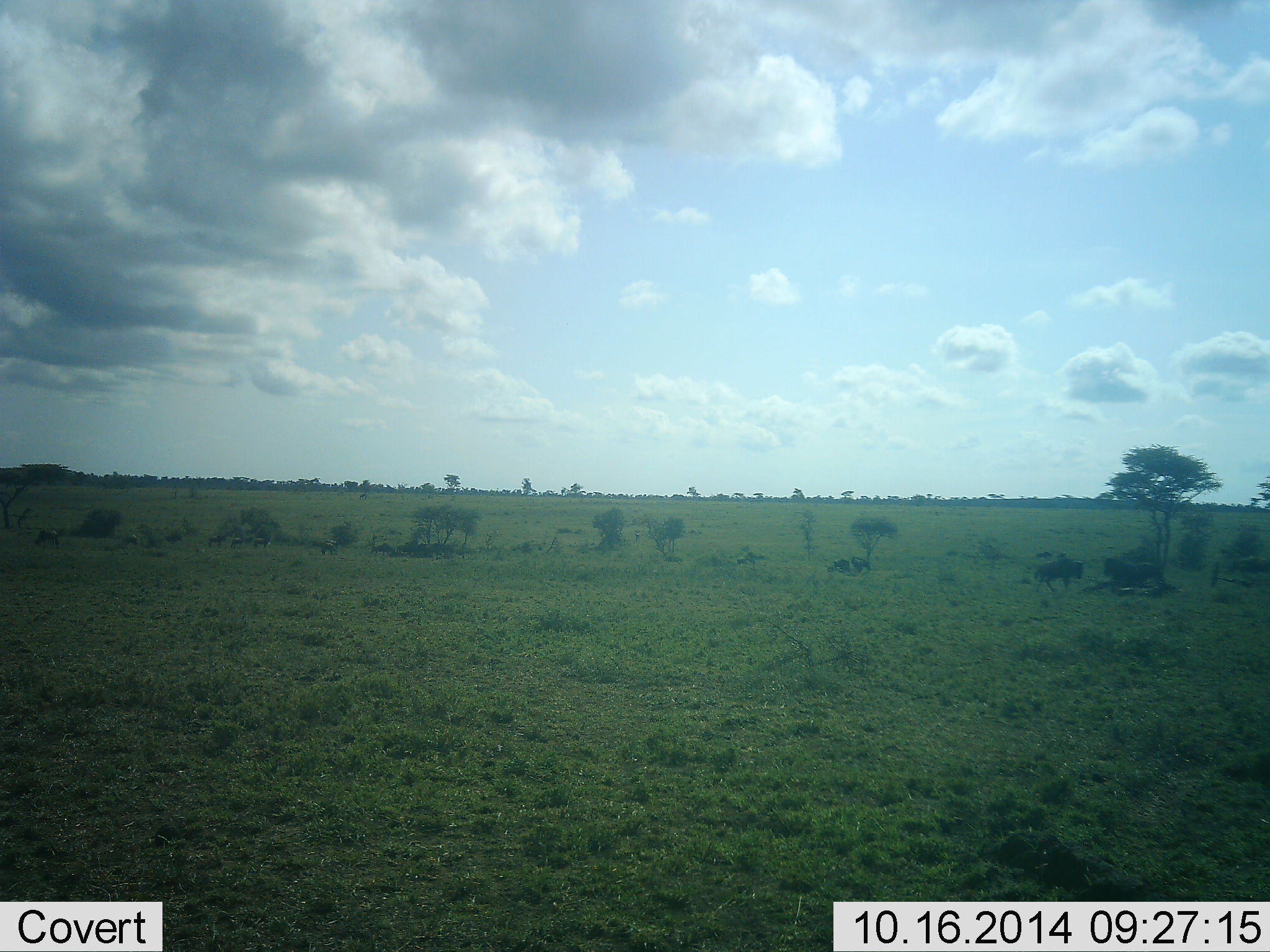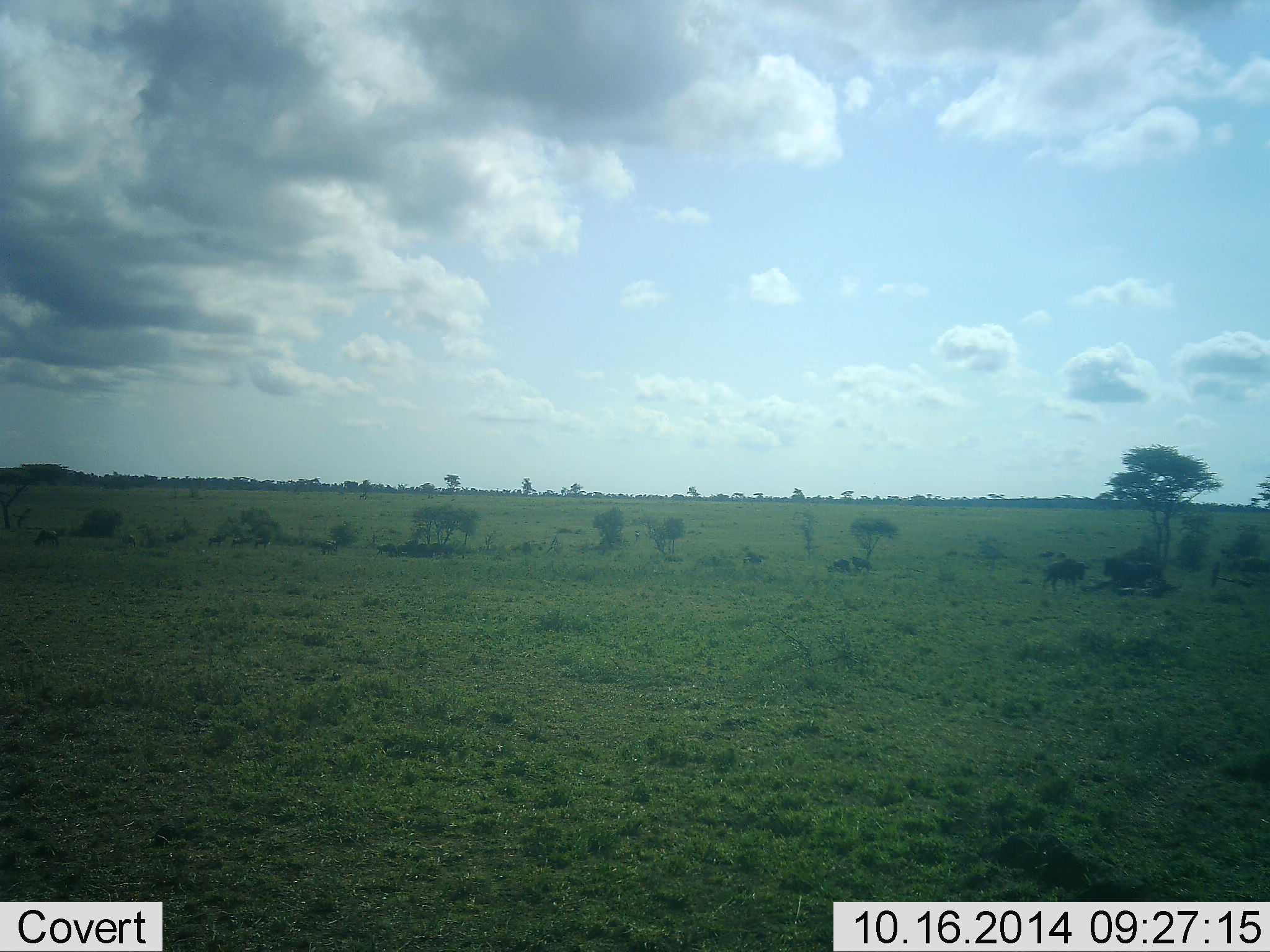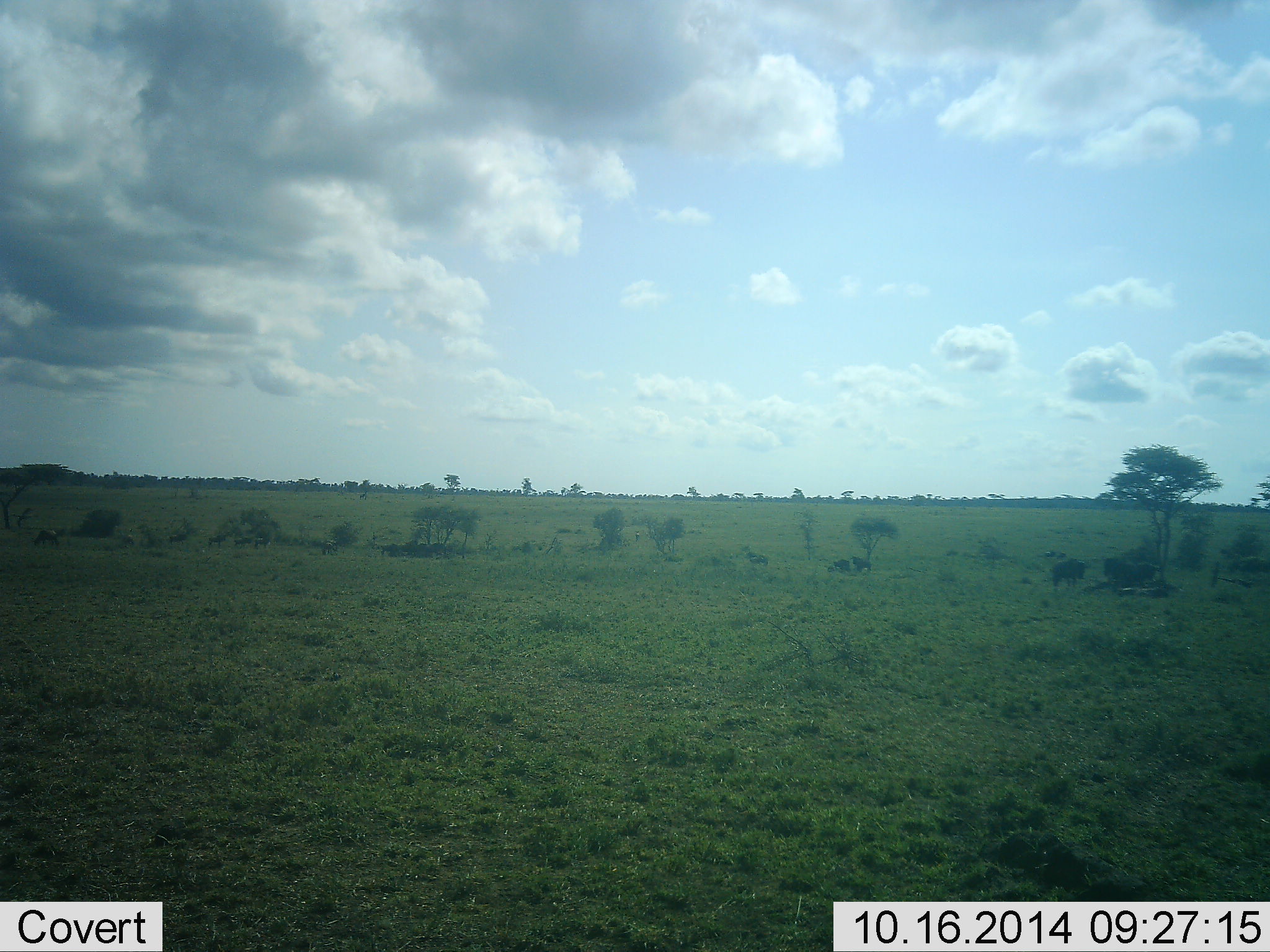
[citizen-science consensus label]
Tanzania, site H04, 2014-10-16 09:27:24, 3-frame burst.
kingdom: Animalia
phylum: Chordata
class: Mammalia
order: Artiodactyla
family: Bovidae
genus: Connochaetes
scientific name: Connochaetes taurinus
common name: blue wildebeest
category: wildebeest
Wildebeest (blue wildebeest) (Connochaetes taurinus), count 3. Behavior (volunteer vote fractions): standing 60%, resting 30%, moving 40%, interacting 10%. Young present (vote fraction): 0%. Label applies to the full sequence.